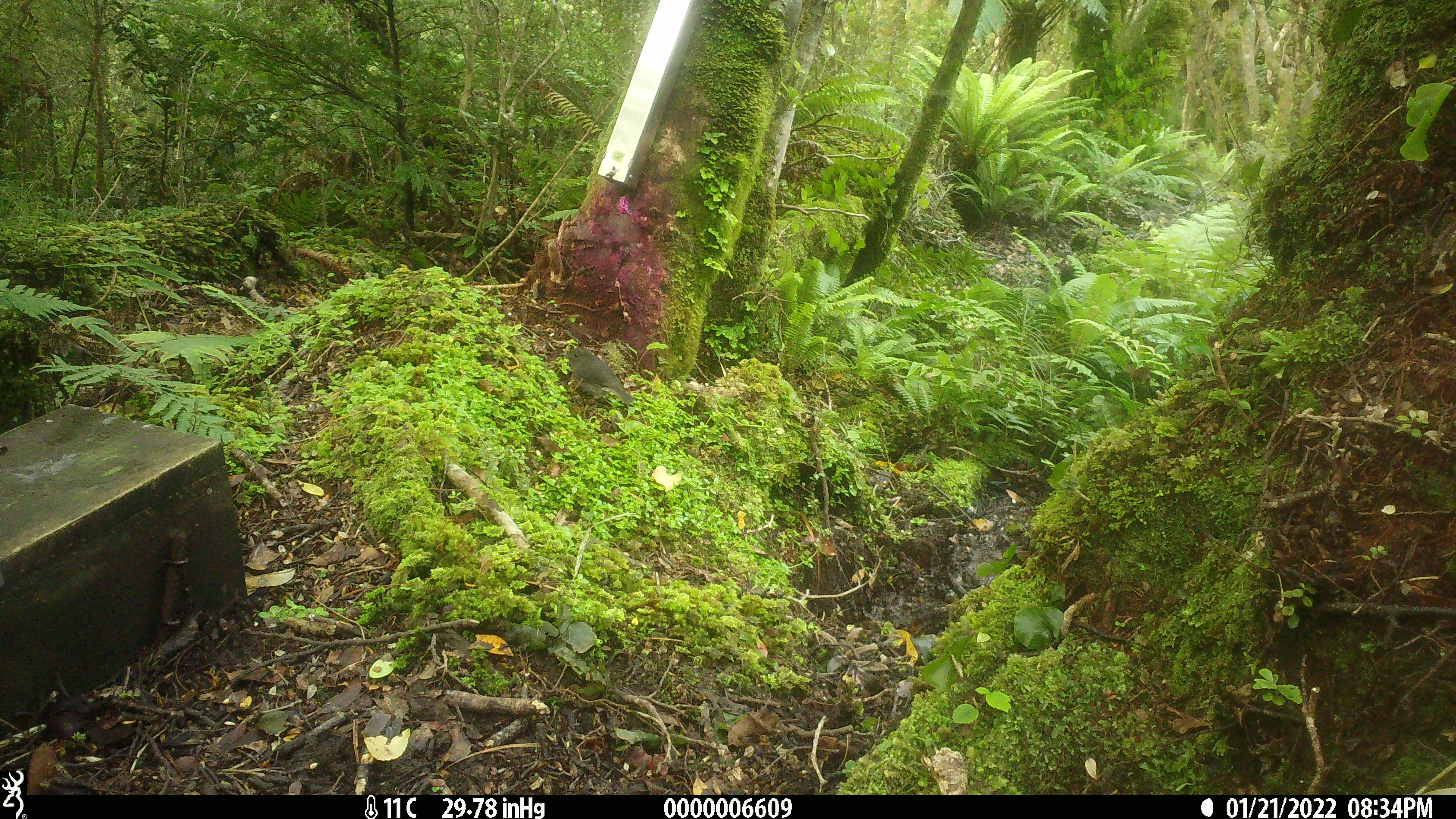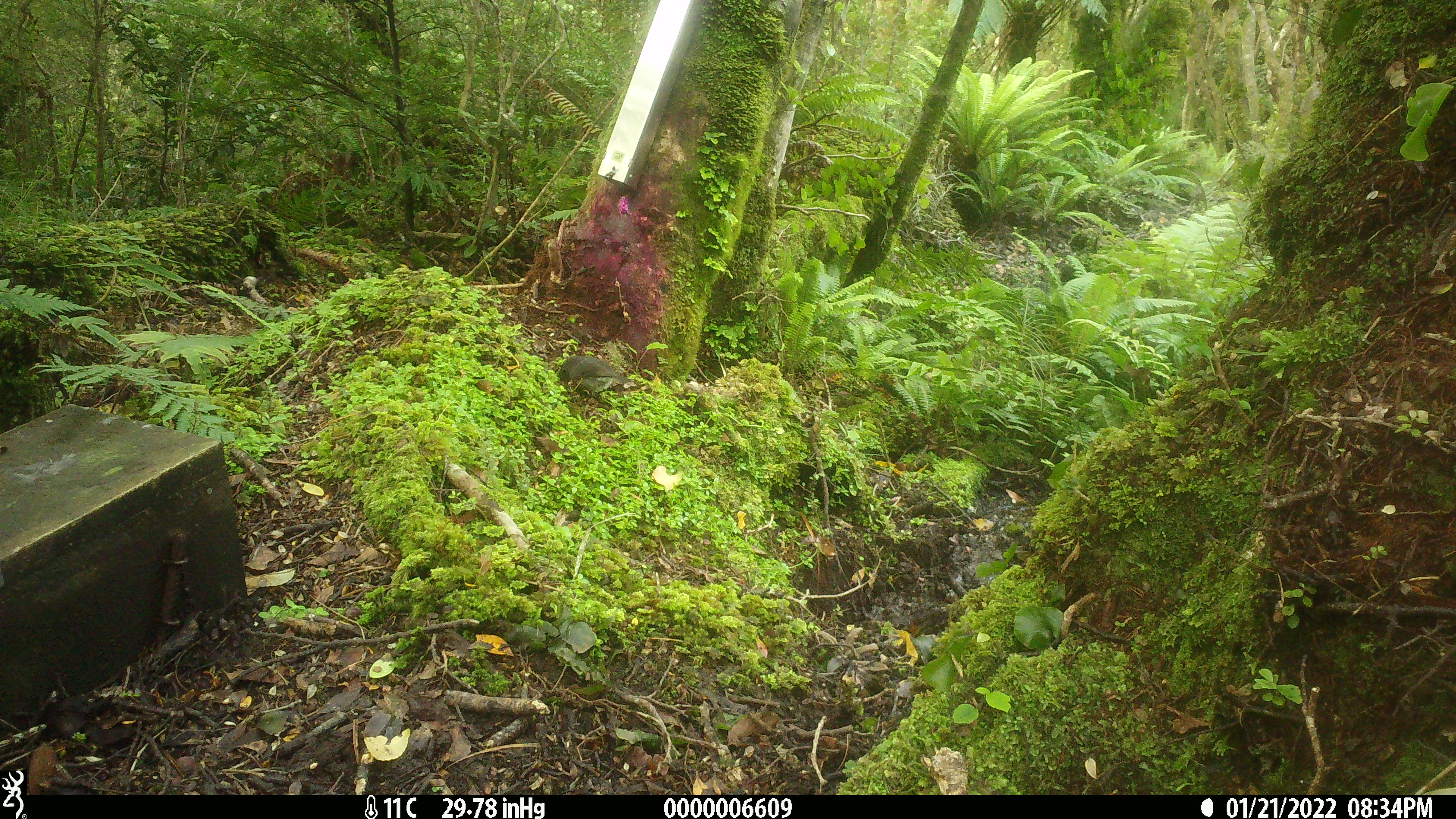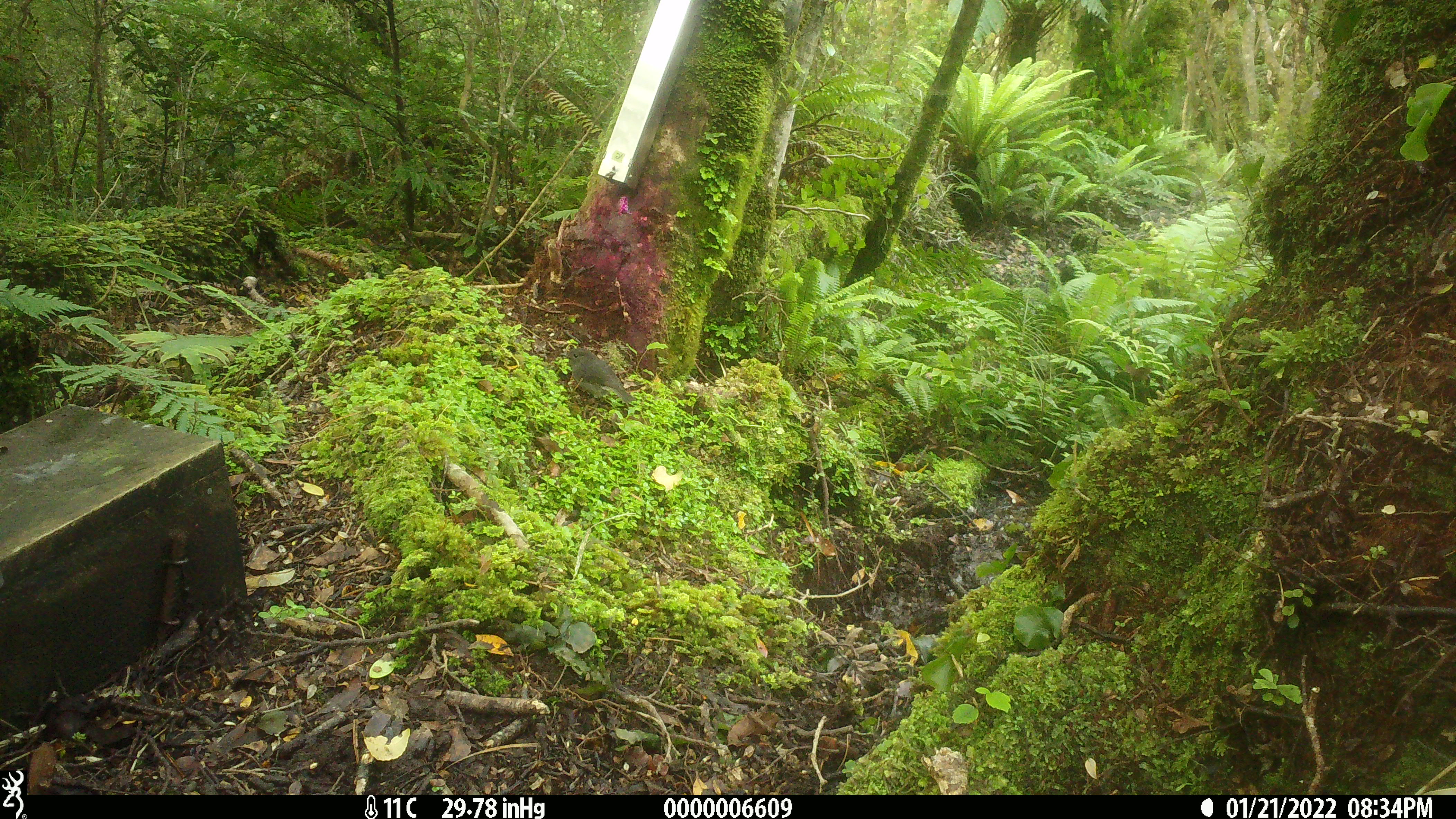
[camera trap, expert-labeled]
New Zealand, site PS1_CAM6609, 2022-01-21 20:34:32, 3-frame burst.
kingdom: Animalia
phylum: Chordata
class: Aves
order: Passeriformes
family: Petroicidae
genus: Petroica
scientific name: Petroica australis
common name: new zealand robin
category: robin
Robin (new zealand robin) (Petroica australis).